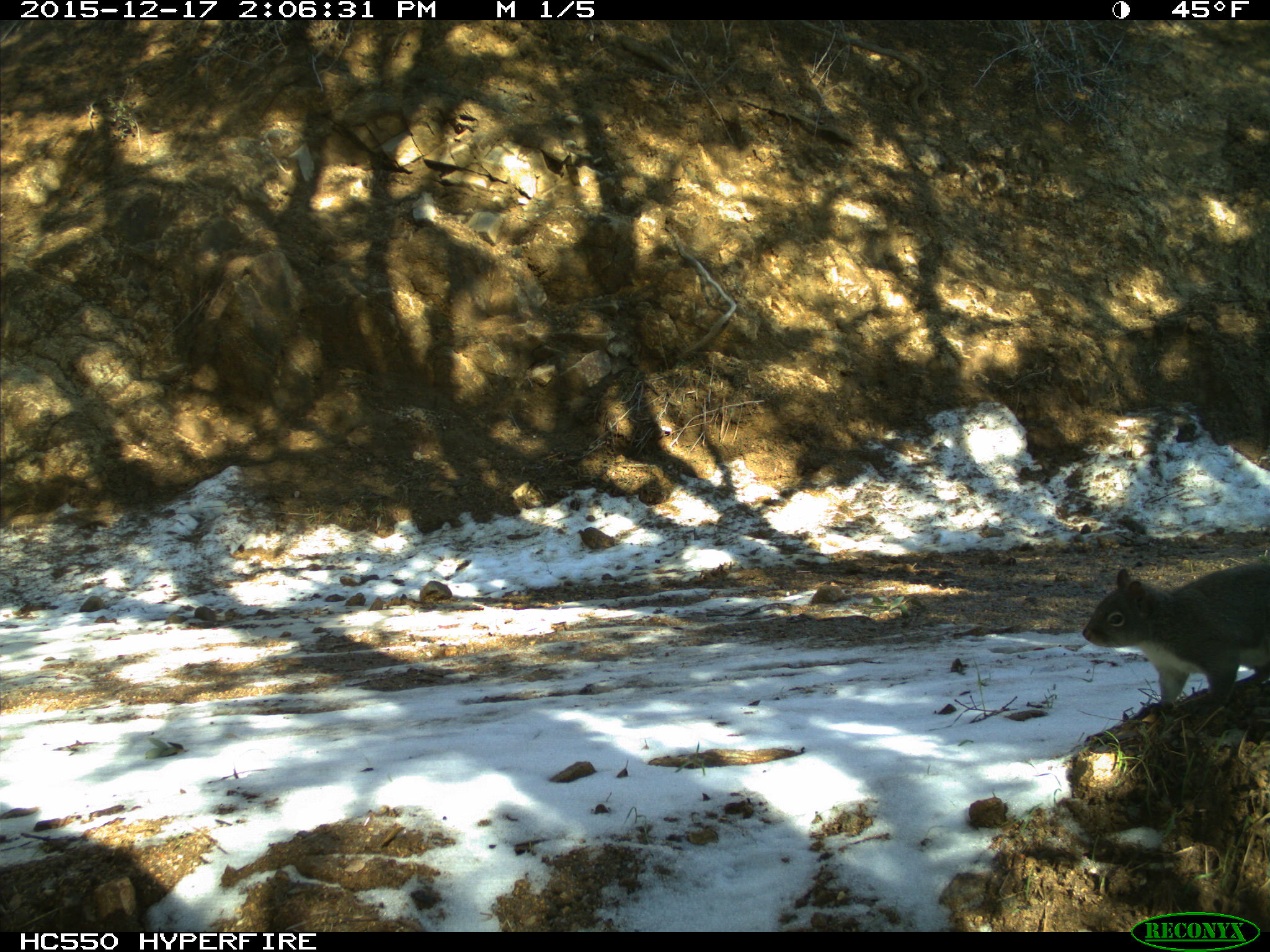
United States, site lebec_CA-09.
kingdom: Animalia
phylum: Chordata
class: Mammalia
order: Rodentia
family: Sciuridae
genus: Sciurus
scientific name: Sciurus carolinensis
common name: eastern gray squirrel